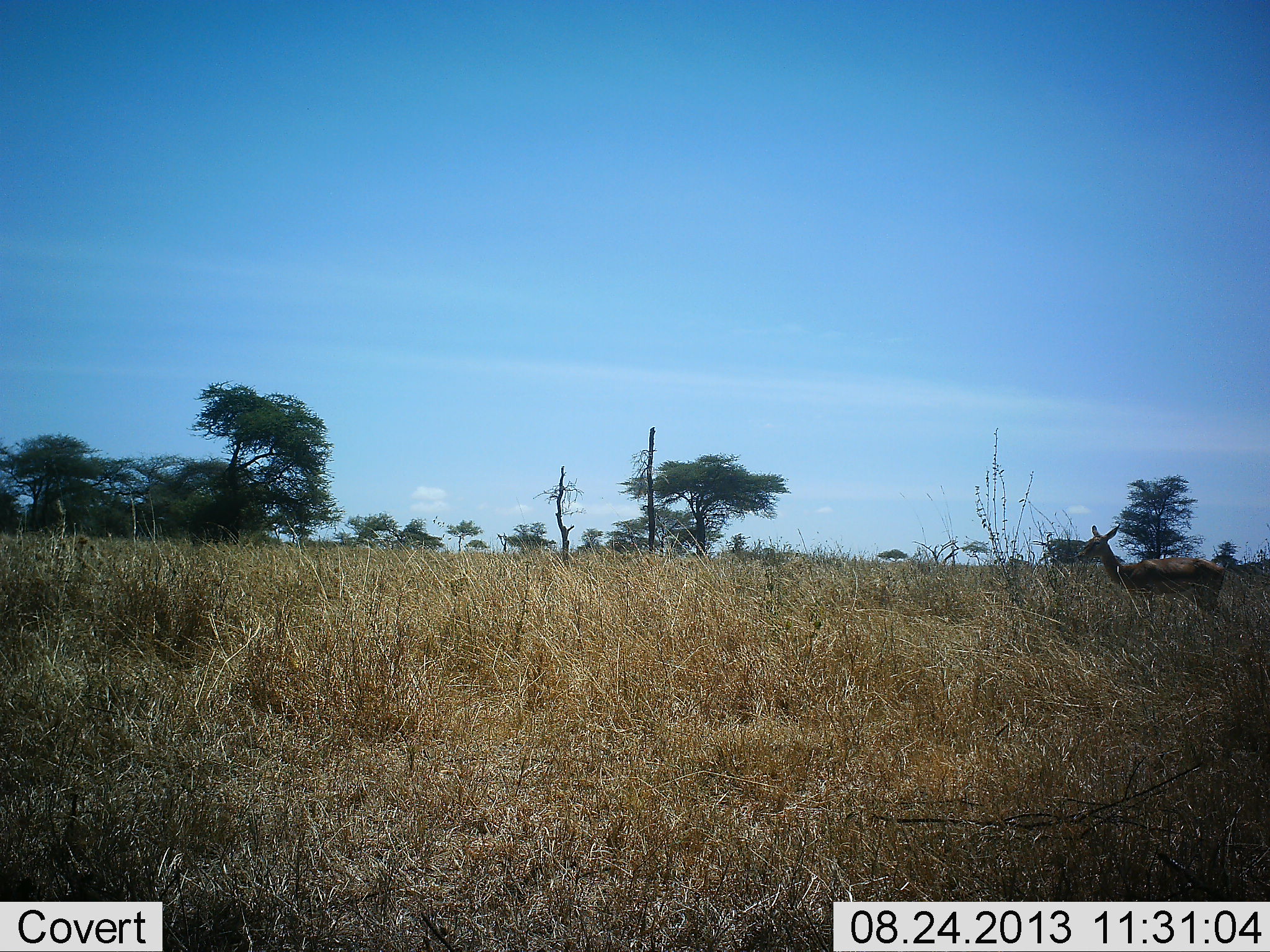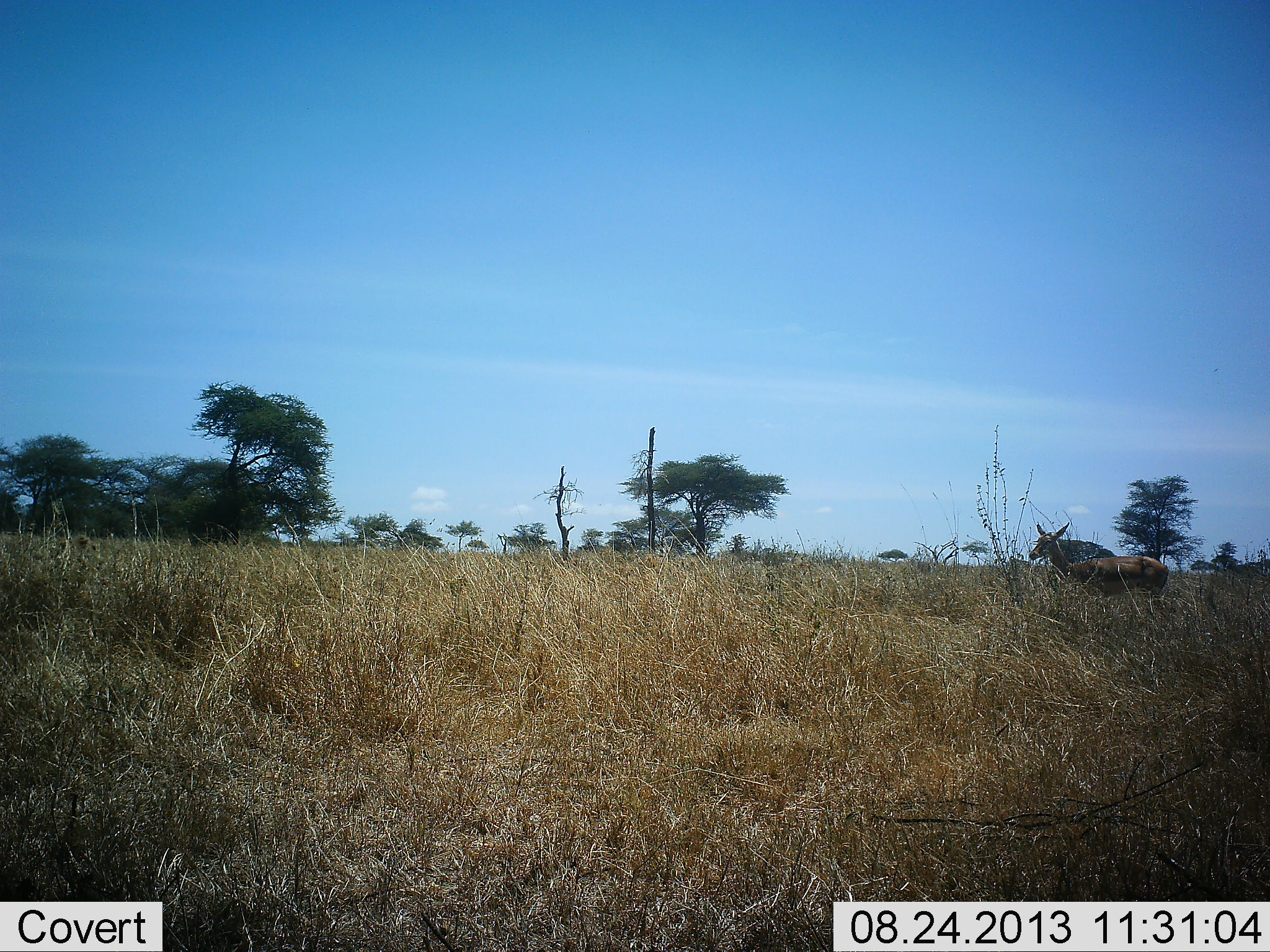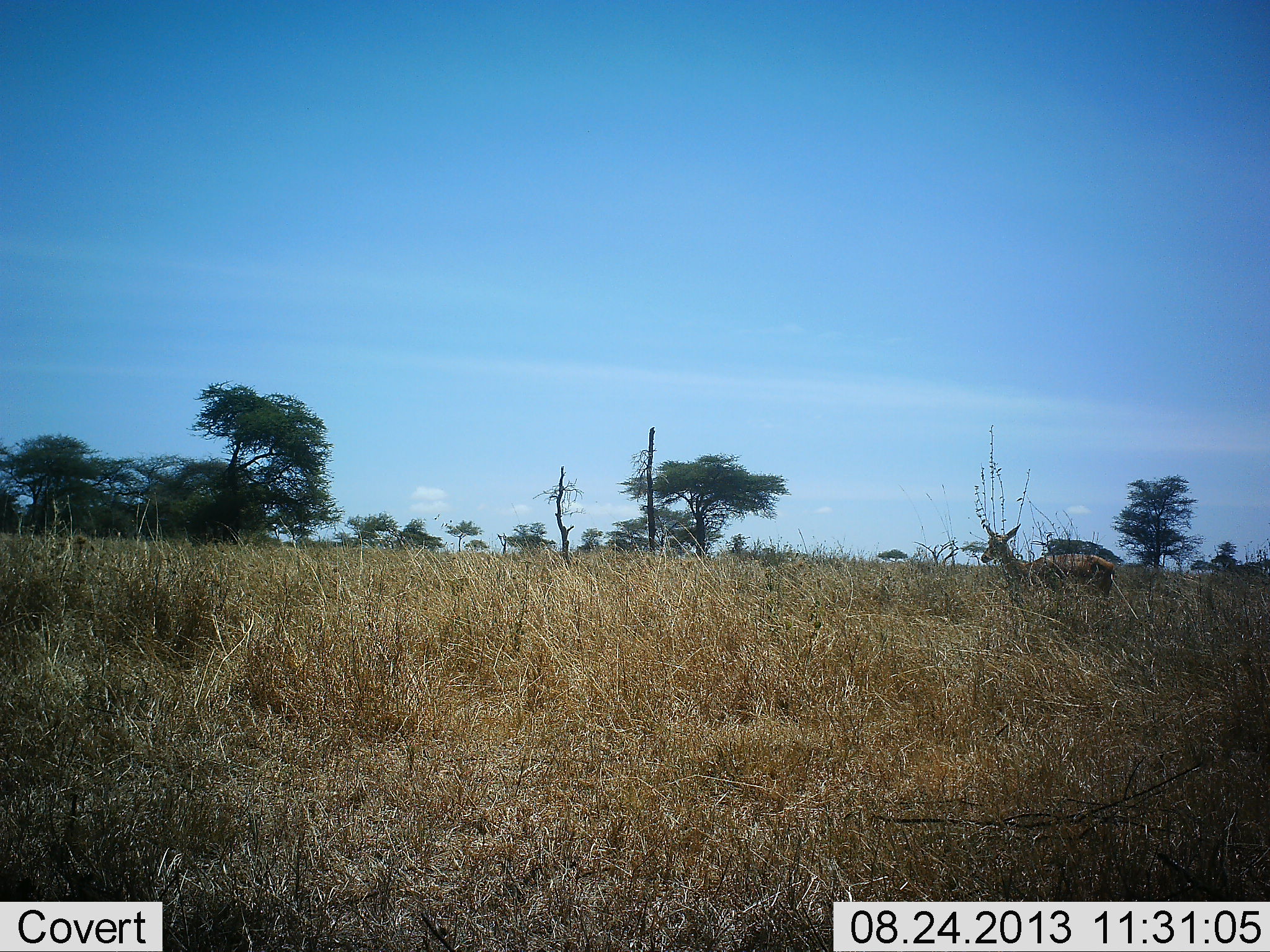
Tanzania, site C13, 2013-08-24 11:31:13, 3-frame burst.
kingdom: Animalia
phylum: Chordata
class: Mammalia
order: Artiodactyla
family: Bovidae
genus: Aepyceros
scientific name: Aepyceros melampus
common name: impala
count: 1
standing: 0%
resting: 0%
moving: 100%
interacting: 0%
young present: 0%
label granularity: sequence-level